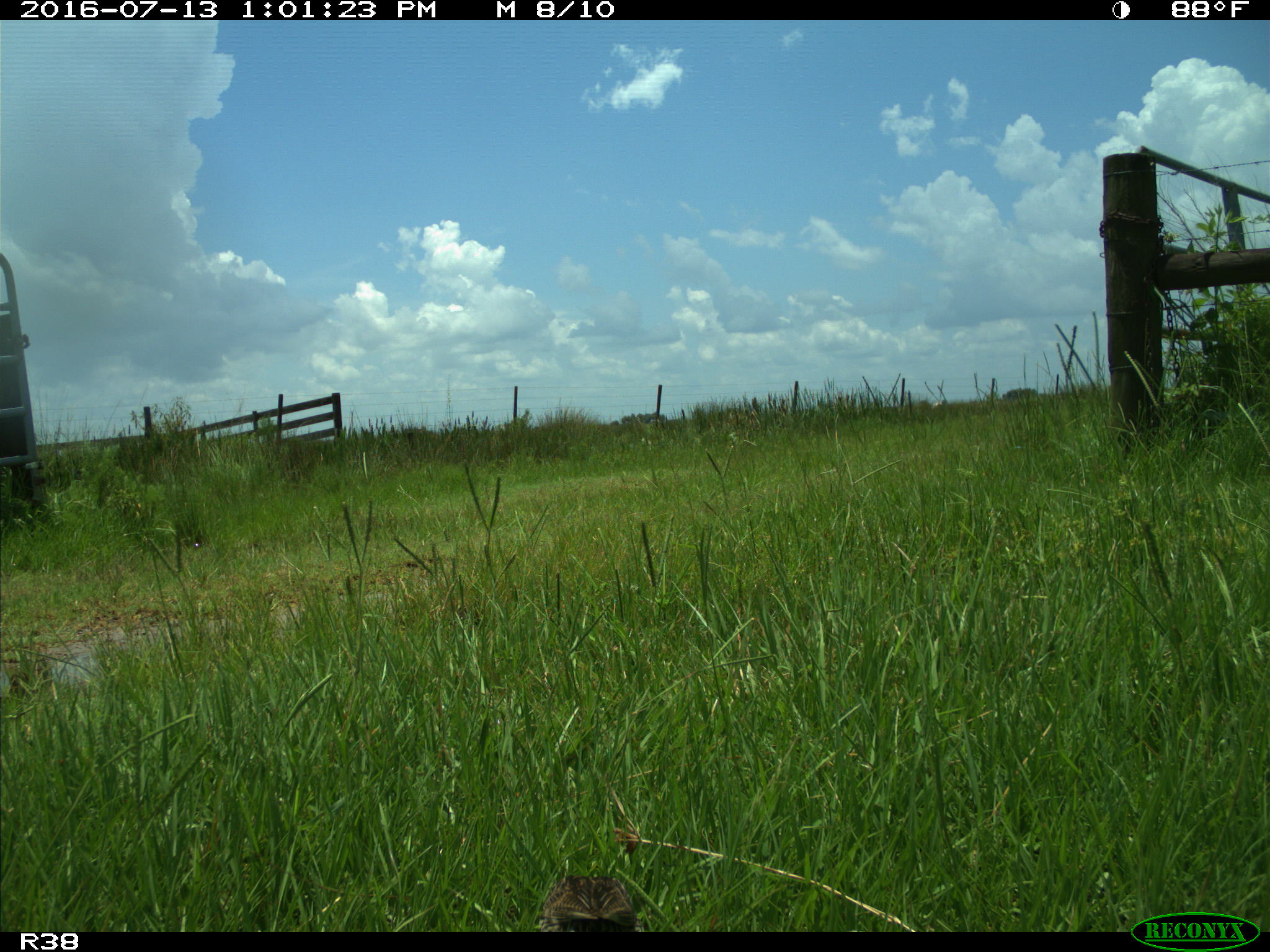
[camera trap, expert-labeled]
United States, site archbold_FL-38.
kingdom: Animalia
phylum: Chordata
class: Aves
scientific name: Aves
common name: birds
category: unidentified bird